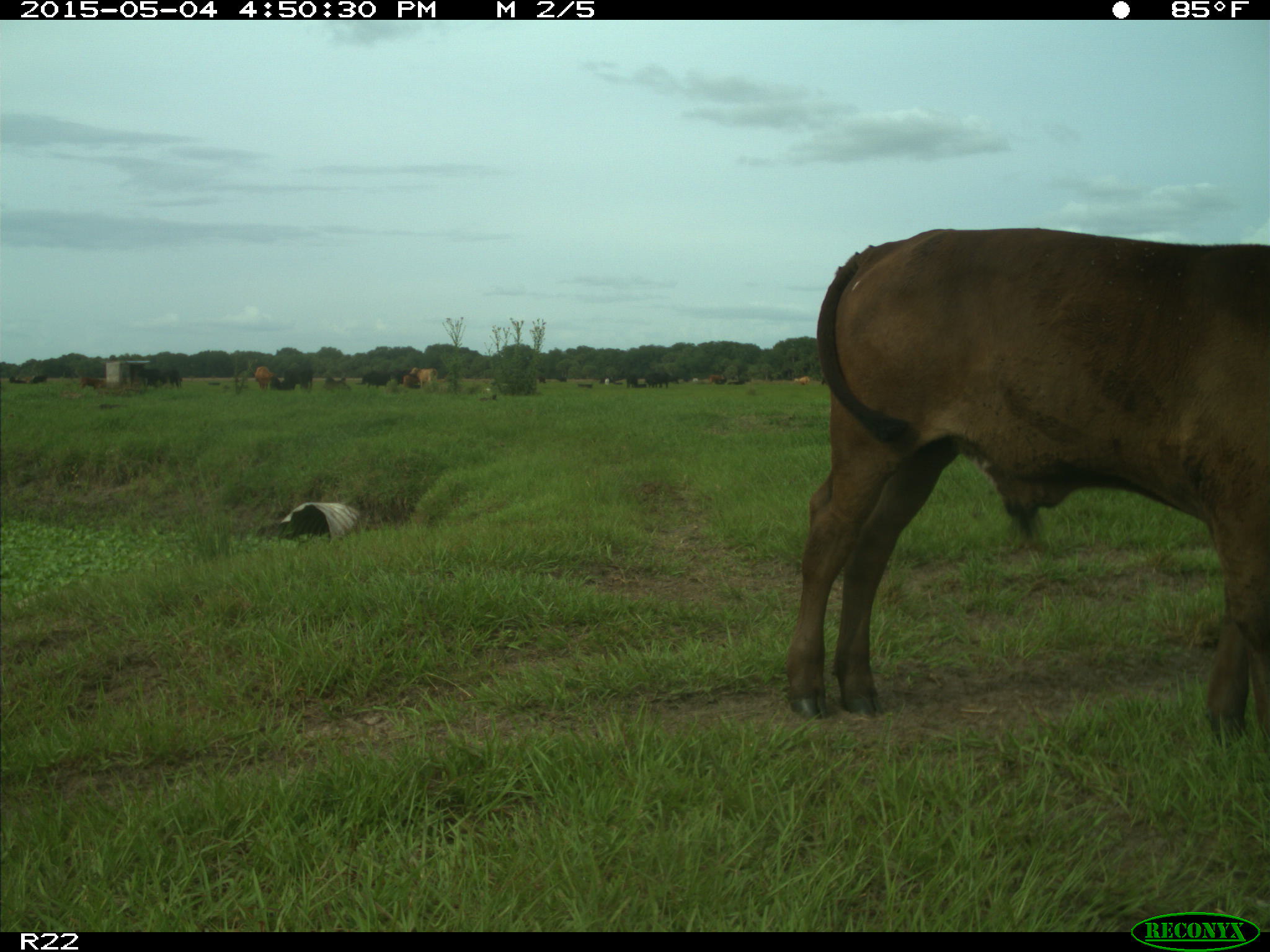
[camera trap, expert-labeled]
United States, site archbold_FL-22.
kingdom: Animalia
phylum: Chordata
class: Mammalia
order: Artiodactyla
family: Bovidae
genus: Bos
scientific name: Bos taurus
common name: domestic cow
Bos taurus (domestic cow).